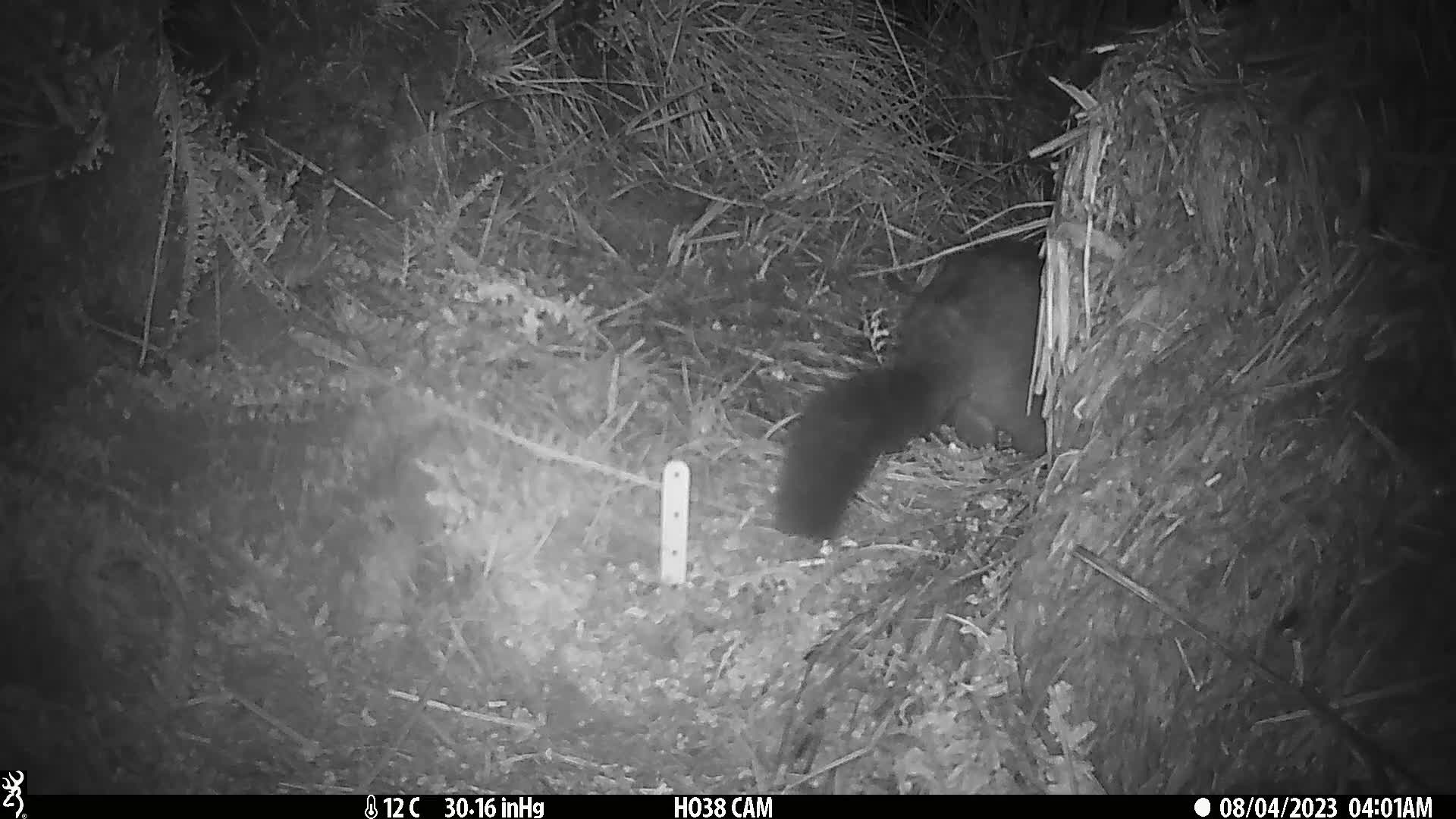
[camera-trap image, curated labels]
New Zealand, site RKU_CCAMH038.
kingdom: Animalia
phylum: Chordata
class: Mammalia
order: Diprotodontia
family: Phalangeridae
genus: Trichosurus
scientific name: Trichosurus vulpecula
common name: common brushtail possum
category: possum